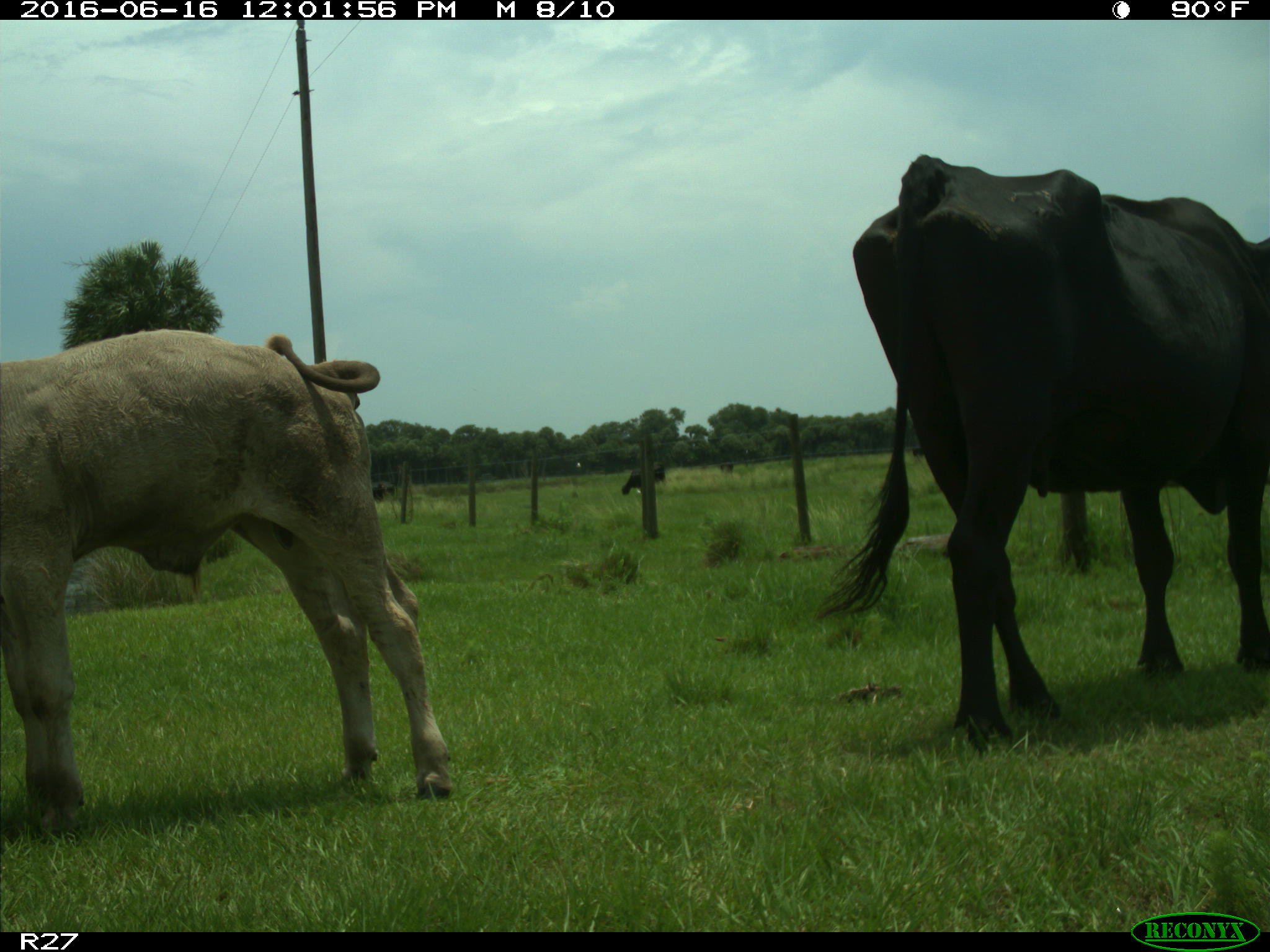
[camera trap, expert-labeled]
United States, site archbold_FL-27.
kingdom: Animalia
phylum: Chordata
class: Mammalia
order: Artiodactyla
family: Bovidae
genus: Bos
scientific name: Bos taurus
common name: domestic cow